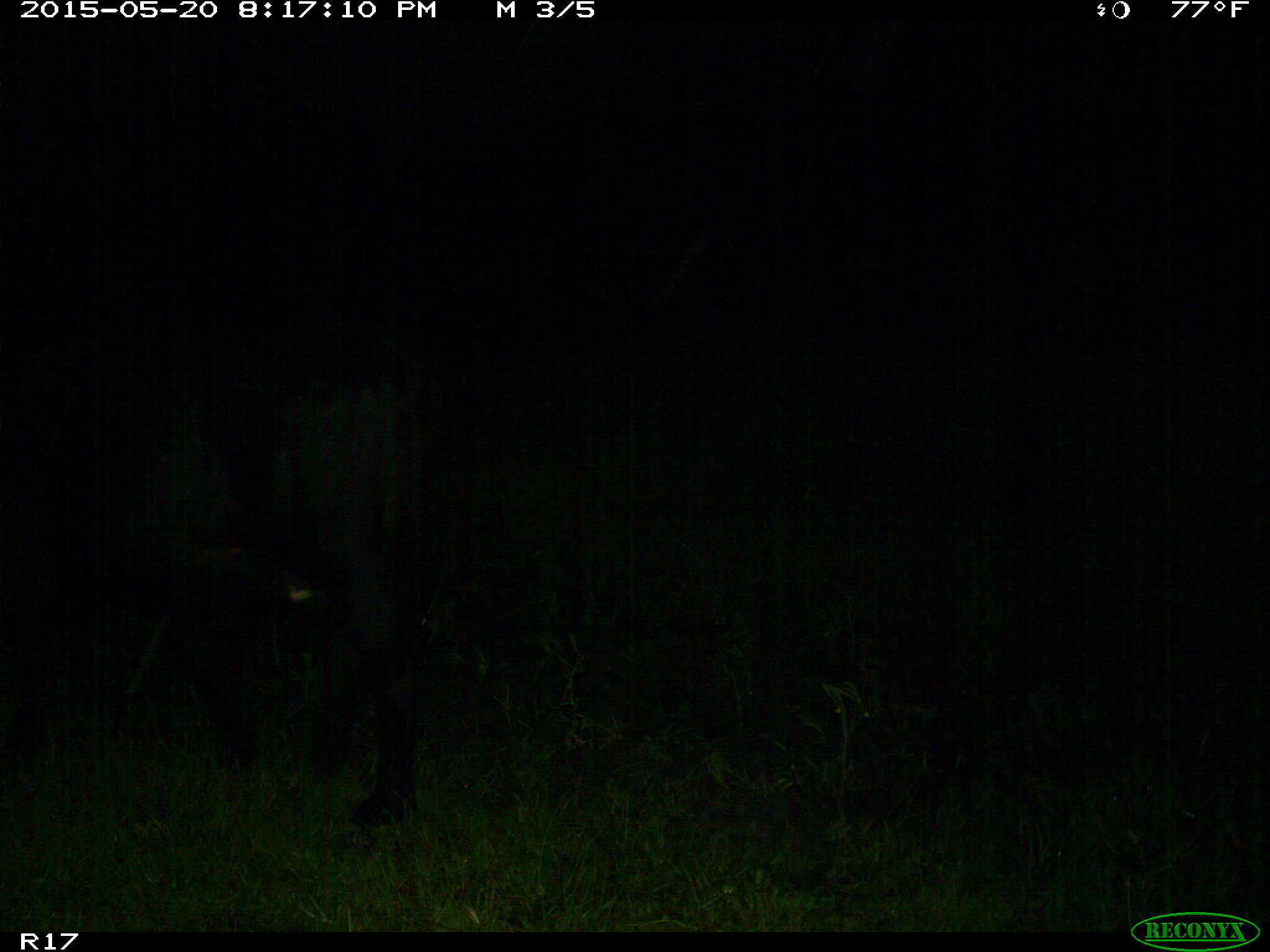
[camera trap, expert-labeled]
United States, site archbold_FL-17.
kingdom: Animalia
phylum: Chordata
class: Mammalia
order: Artiodactyla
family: Bovidae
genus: Bos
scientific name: Bos taurus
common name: domestic cow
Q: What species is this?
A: Bos taurus (domestic cow).